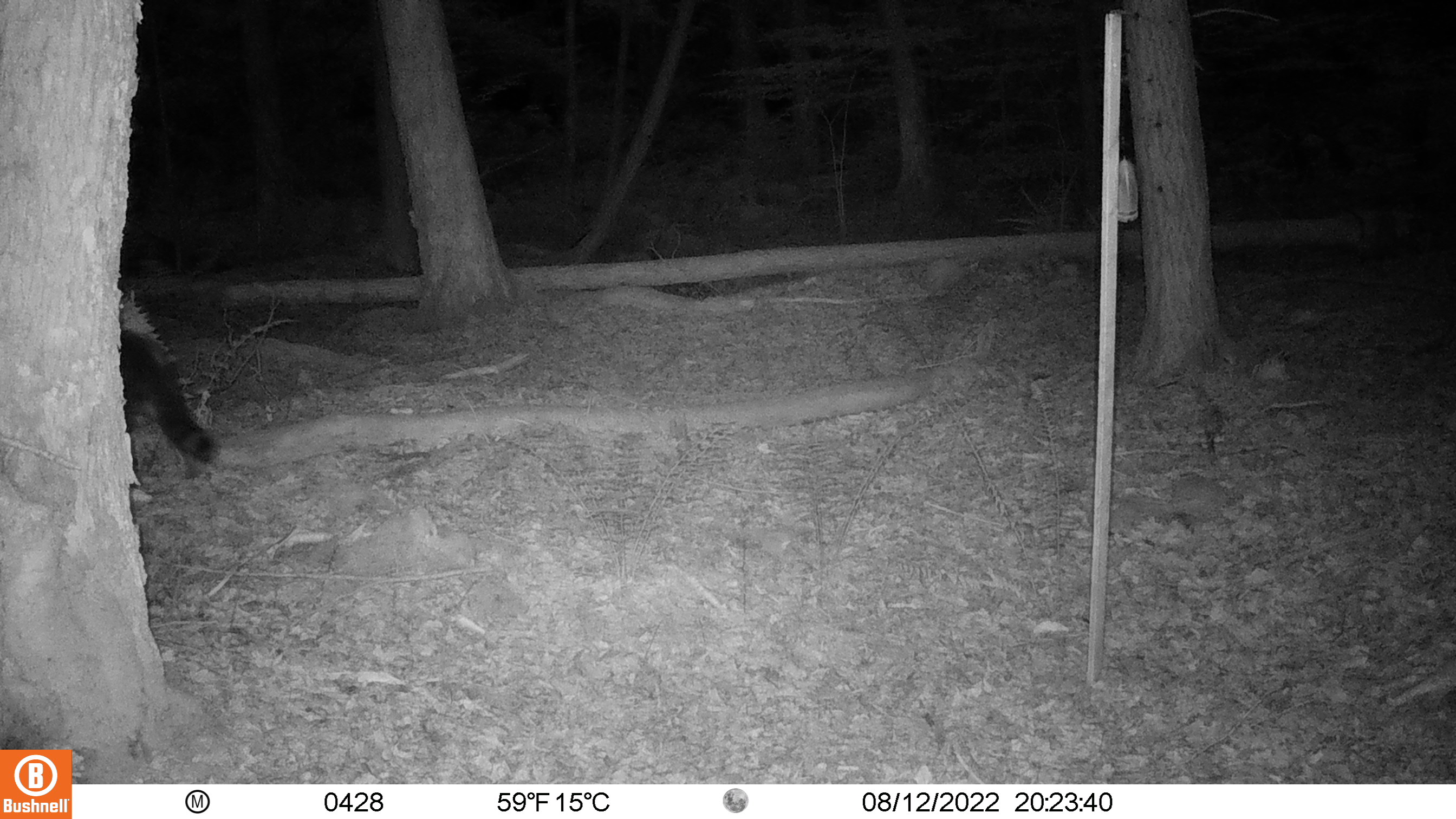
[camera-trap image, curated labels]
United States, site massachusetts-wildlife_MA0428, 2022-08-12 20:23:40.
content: unidentified animal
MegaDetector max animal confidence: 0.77